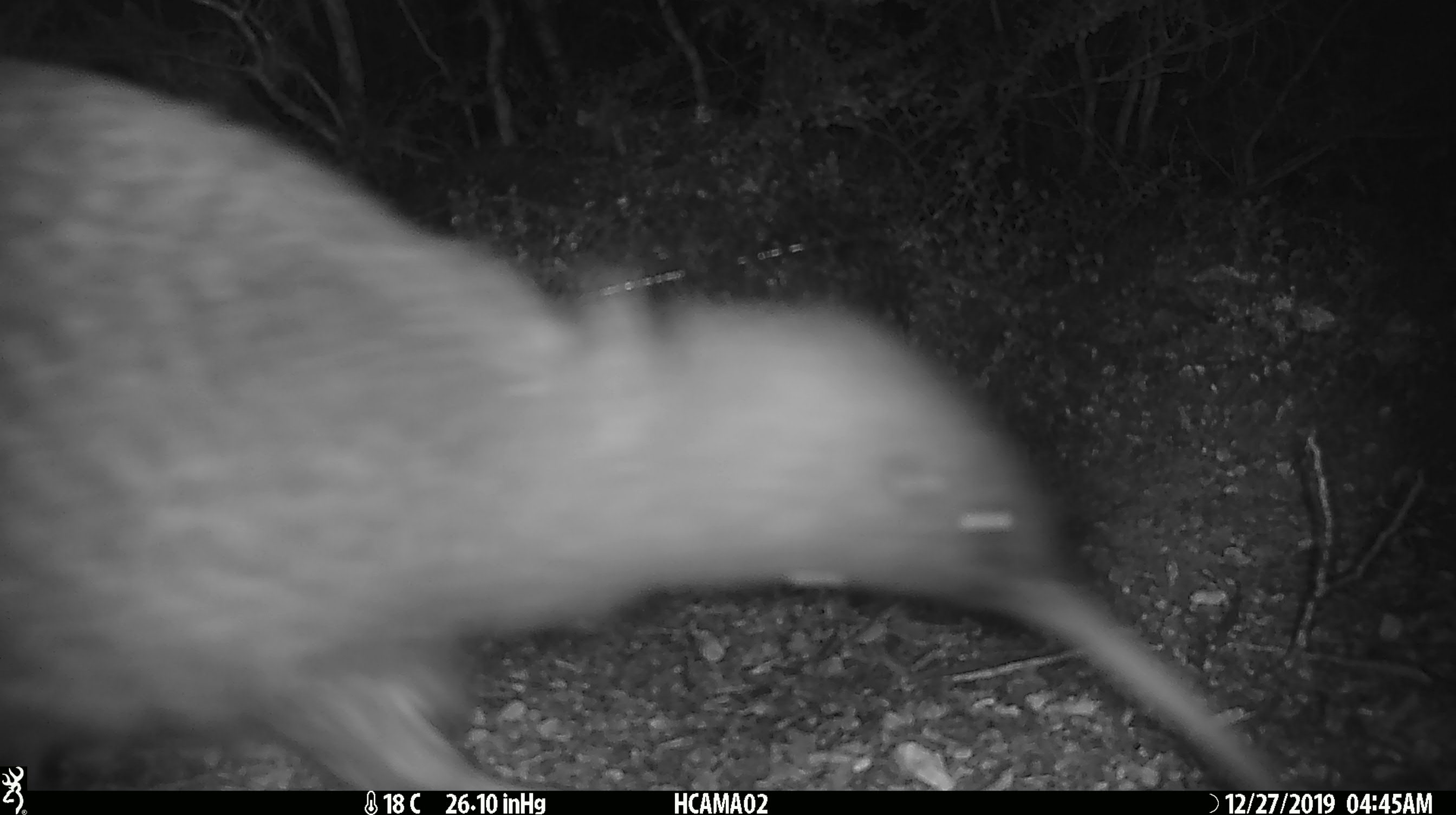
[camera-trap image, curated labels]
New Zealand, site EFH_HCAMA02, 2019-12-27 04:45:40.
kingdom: Animalia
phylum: Chordata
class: Aves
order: Apterygiformes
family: Apterygidae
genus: Apteryx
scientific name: Apteryx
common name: kiwi